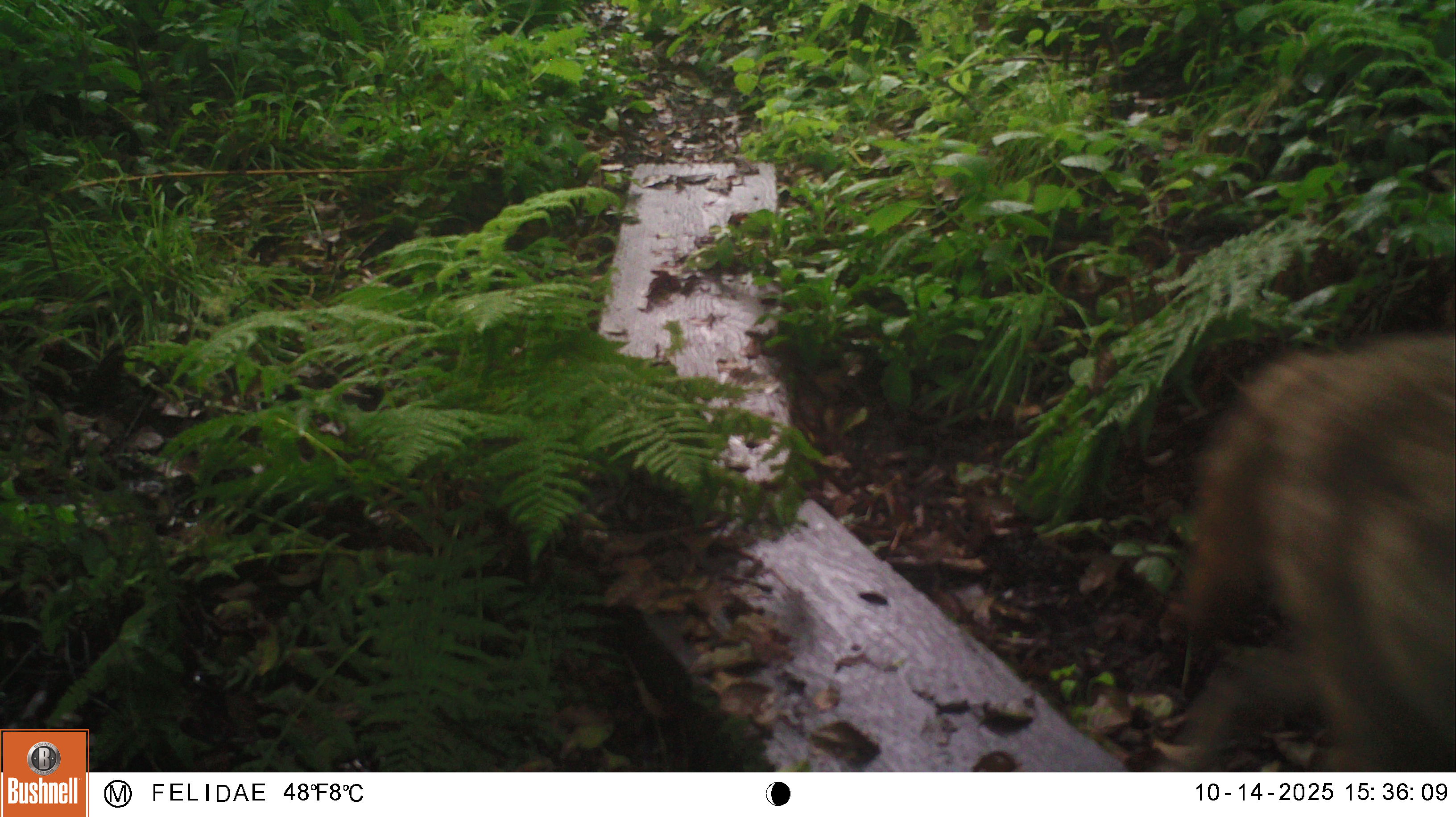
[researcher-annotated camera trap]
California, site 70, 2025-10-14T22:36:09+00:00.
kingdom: Animalia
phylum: Chordata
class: Mammalia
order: Carnivora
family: Canidae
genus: Canis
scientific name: Canis latrans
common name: coyote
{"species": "coyote (Canis latrans)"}